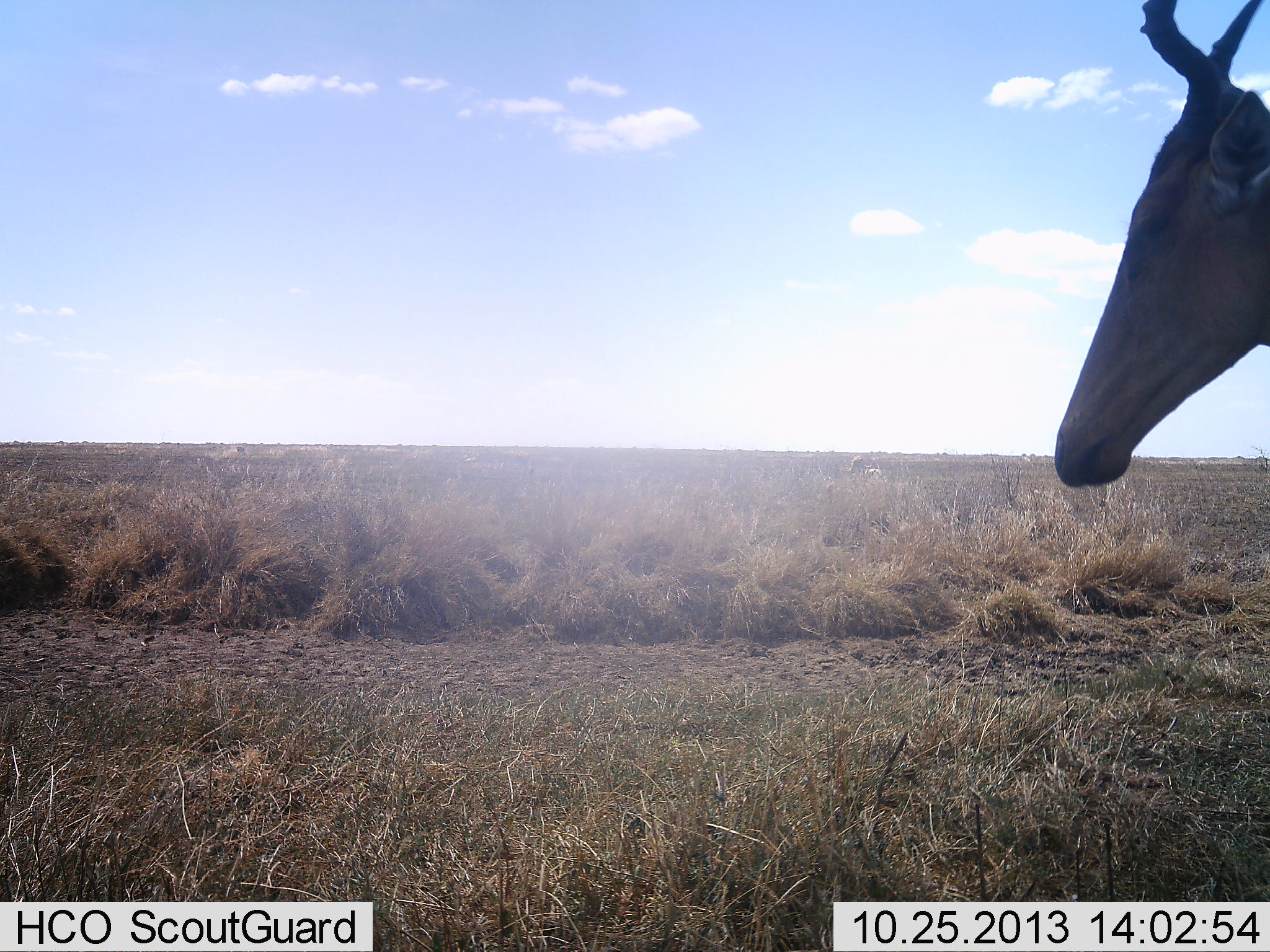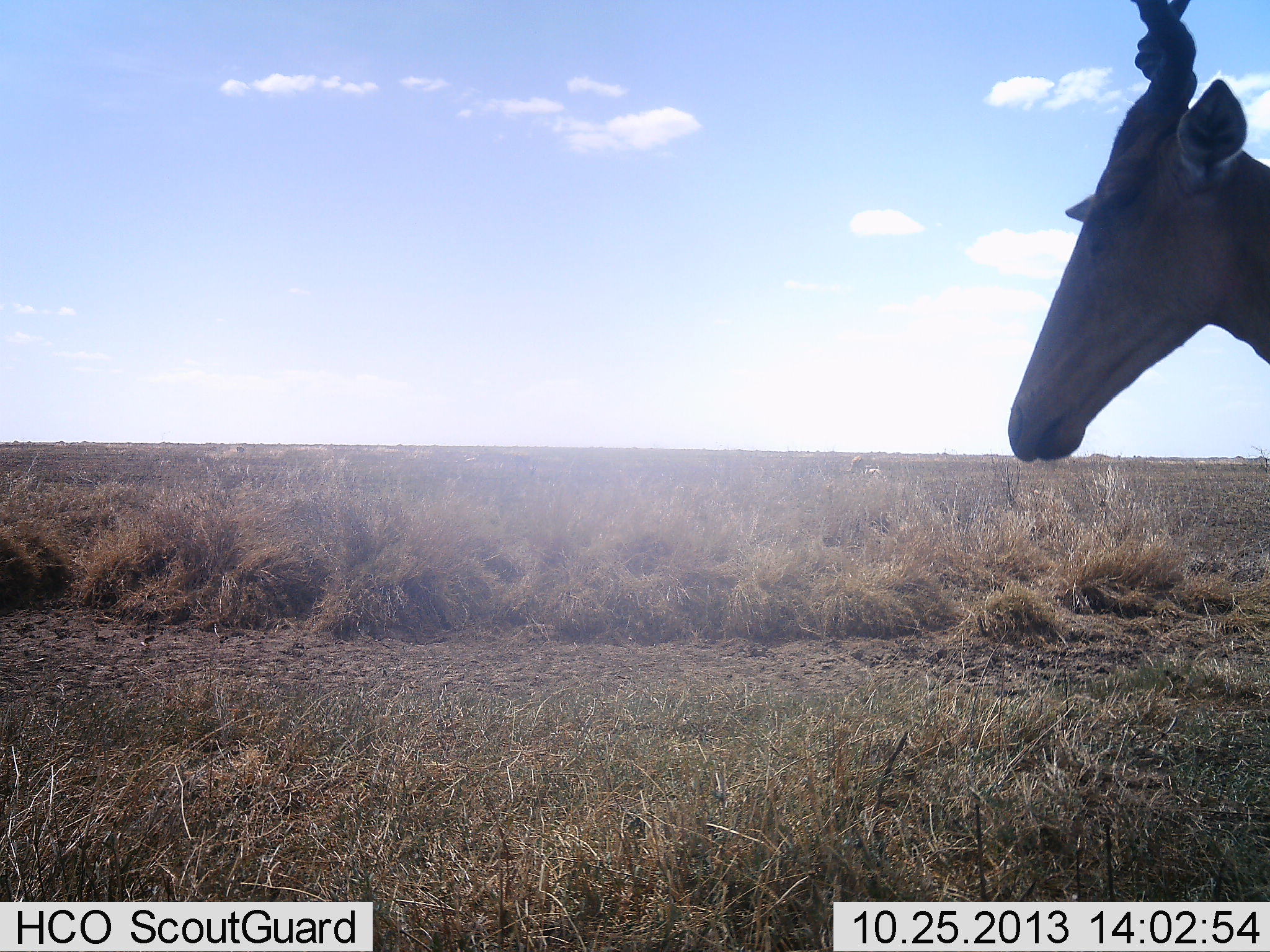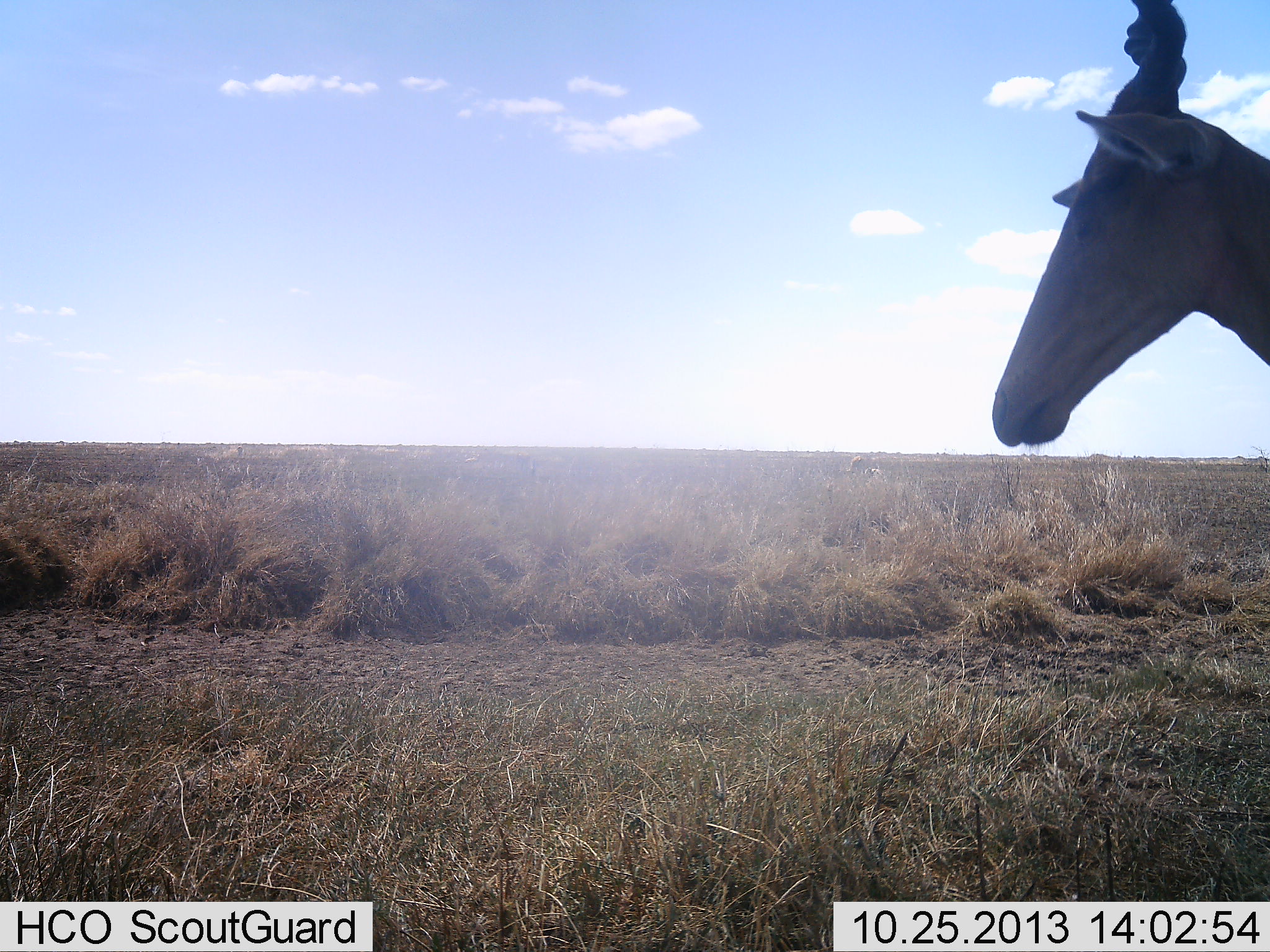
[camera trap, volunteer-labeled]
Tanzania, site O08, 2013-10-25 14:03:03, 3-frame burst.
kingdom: Animalia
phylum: Chordata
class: Mammalia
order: Artiodactyla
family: Bovidae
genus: Alcelaphus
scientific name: Alcelaphus buselaphus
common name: hartebeest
Hartebeest (Alcelaphus buselaphus), count 1. Behavior (volunteer vote fractions): standing 80%, resting 0%, moving 20%, interacting 0%. Young present (vote fraction): 0%. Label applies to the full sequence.